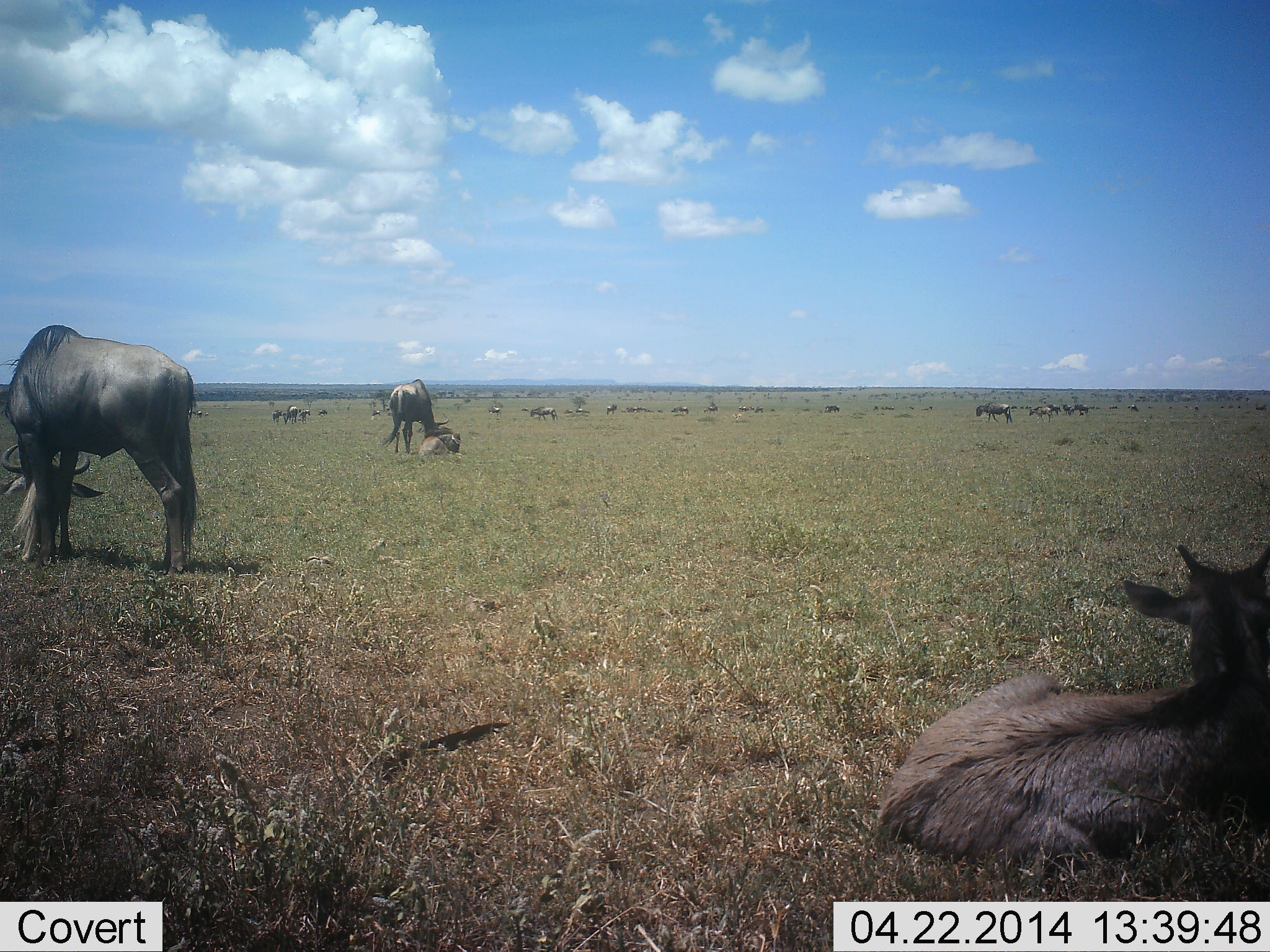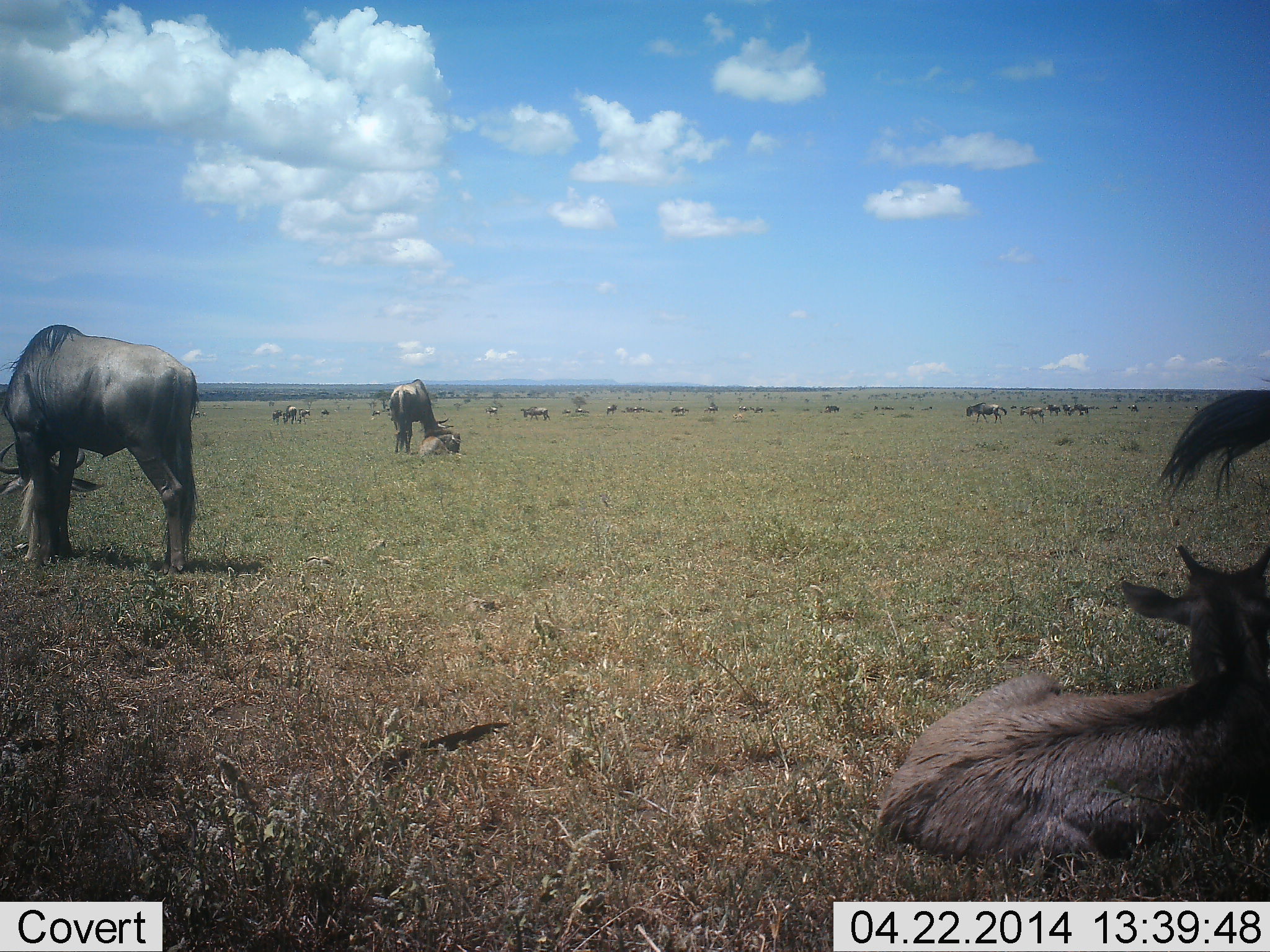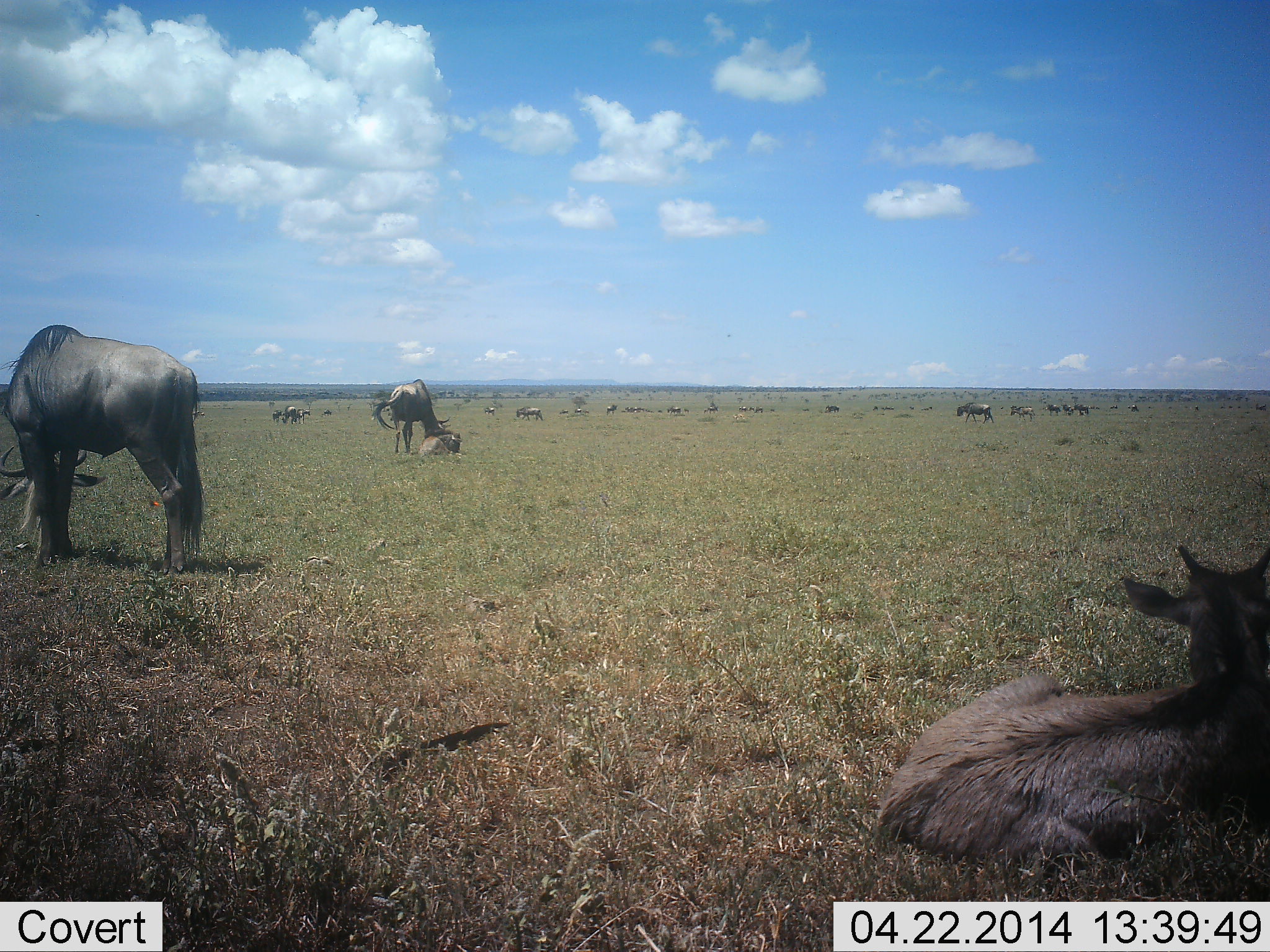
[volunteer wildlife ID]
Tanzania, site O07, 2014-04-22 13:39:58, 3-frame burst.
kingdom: Animalia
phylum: Chordata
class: Mammalia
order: Artiodactyla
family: Bovidae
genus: Connochaetes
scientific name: Connochaetes taurinus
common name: blue wildebeest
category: wildebeest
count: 11-50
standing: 60%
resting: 90%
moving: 50%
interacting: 0%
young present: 70%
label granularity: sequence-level